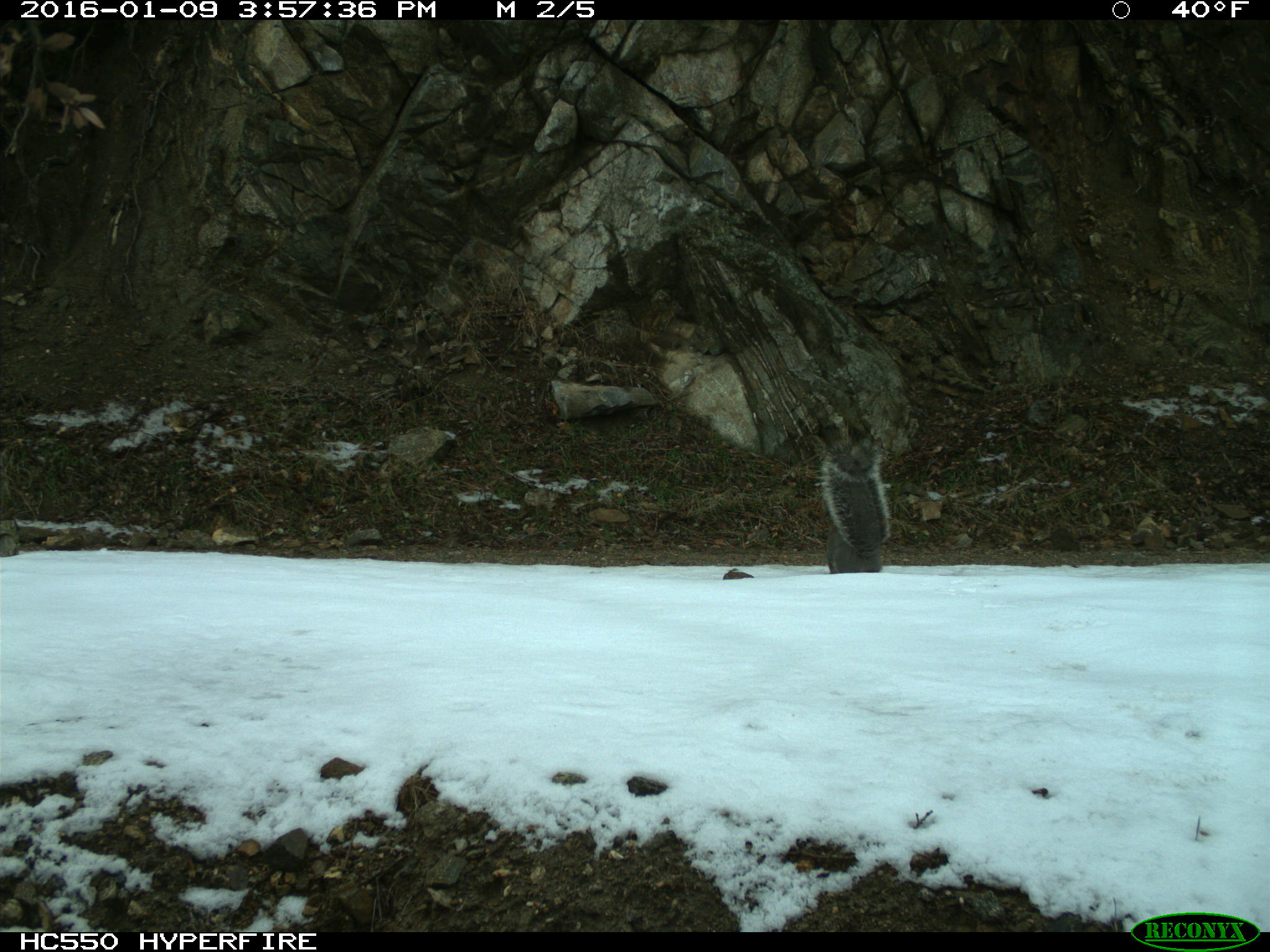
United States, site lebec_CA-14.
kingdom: Animalia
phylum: Chordata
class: Mammalia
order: Rodentia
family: Sciuridae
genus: Sciurus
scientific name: Sciurus carolinensis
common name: eastern gray squirrel